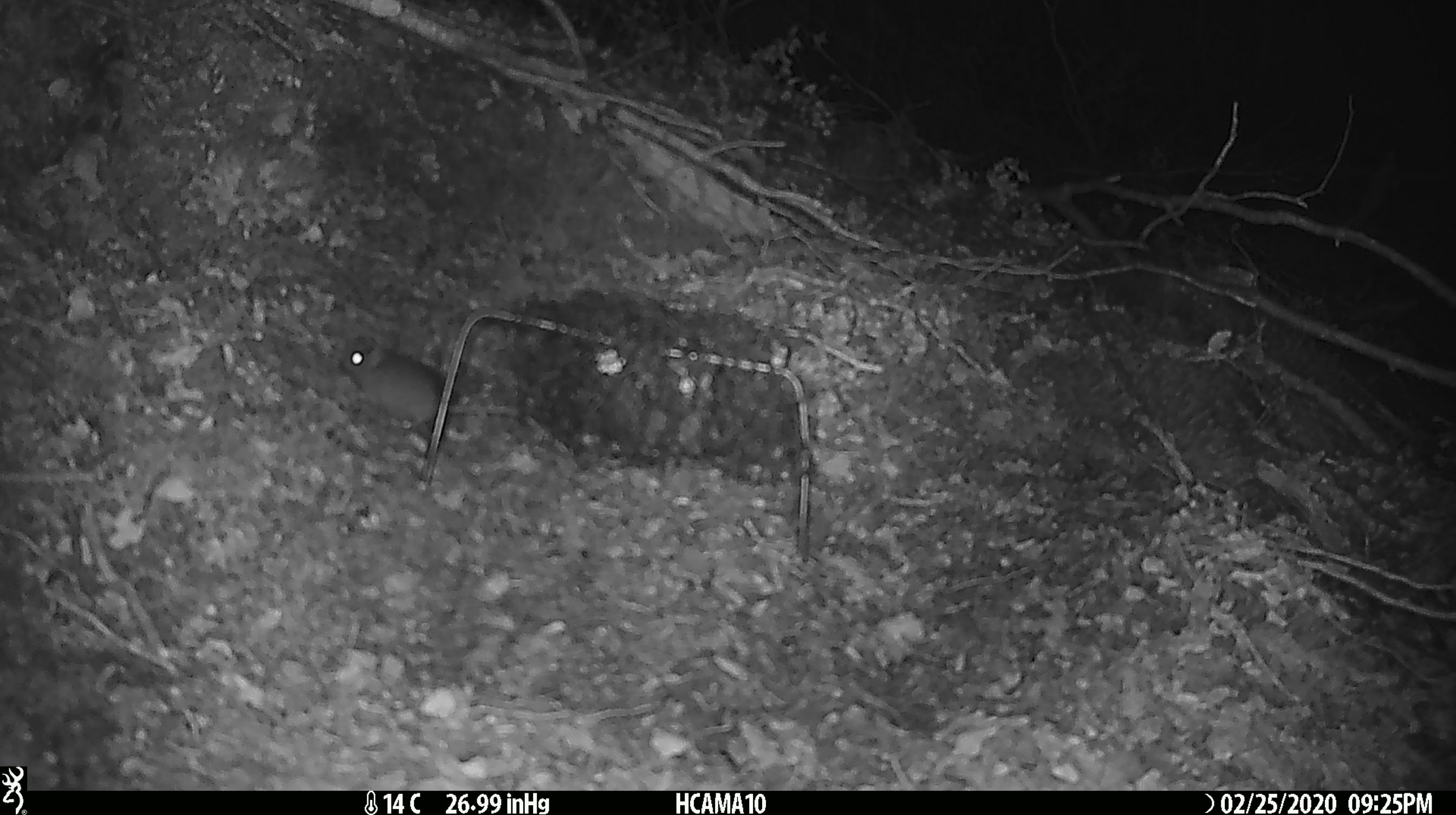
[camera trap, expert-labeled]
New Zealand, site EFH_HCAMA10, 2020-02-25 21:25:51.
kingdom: Animalia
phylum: Chordata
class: Mammalia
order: Rodentia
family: Muridae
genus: Mus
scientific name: Mus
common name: mouse